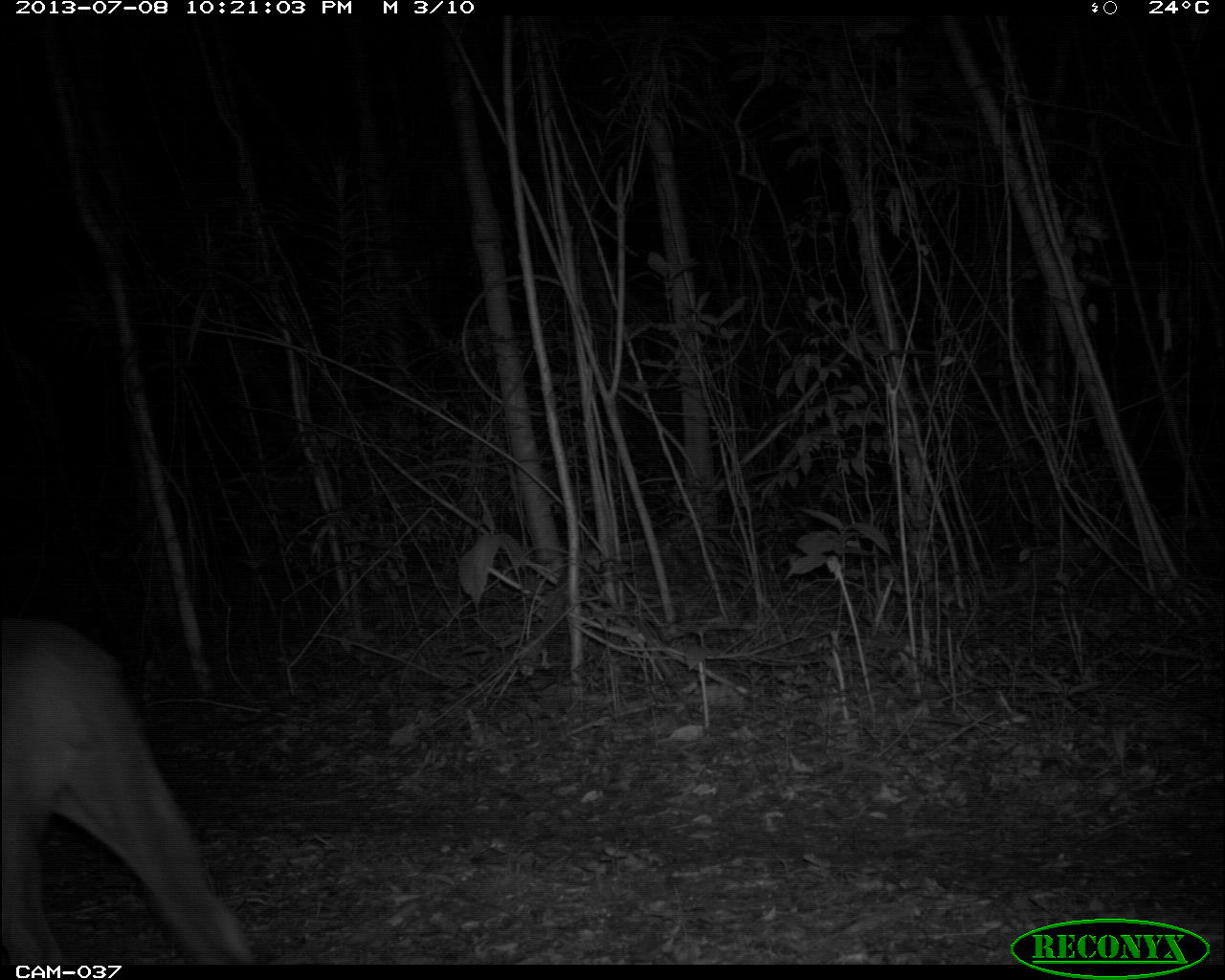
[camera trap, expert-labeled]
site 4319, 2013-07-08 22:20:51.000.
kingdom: Animalia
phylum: Chordata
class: Mammalia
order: Carnivora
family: Felidae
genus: Puma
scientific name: Puma concolor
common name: mountain lion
Puma concolor (mountain lion), count 1, sex male.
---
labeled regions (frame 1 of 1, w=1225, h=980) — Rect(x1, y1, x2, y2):
puma concolor: Rect(0, 615, 254, 959)